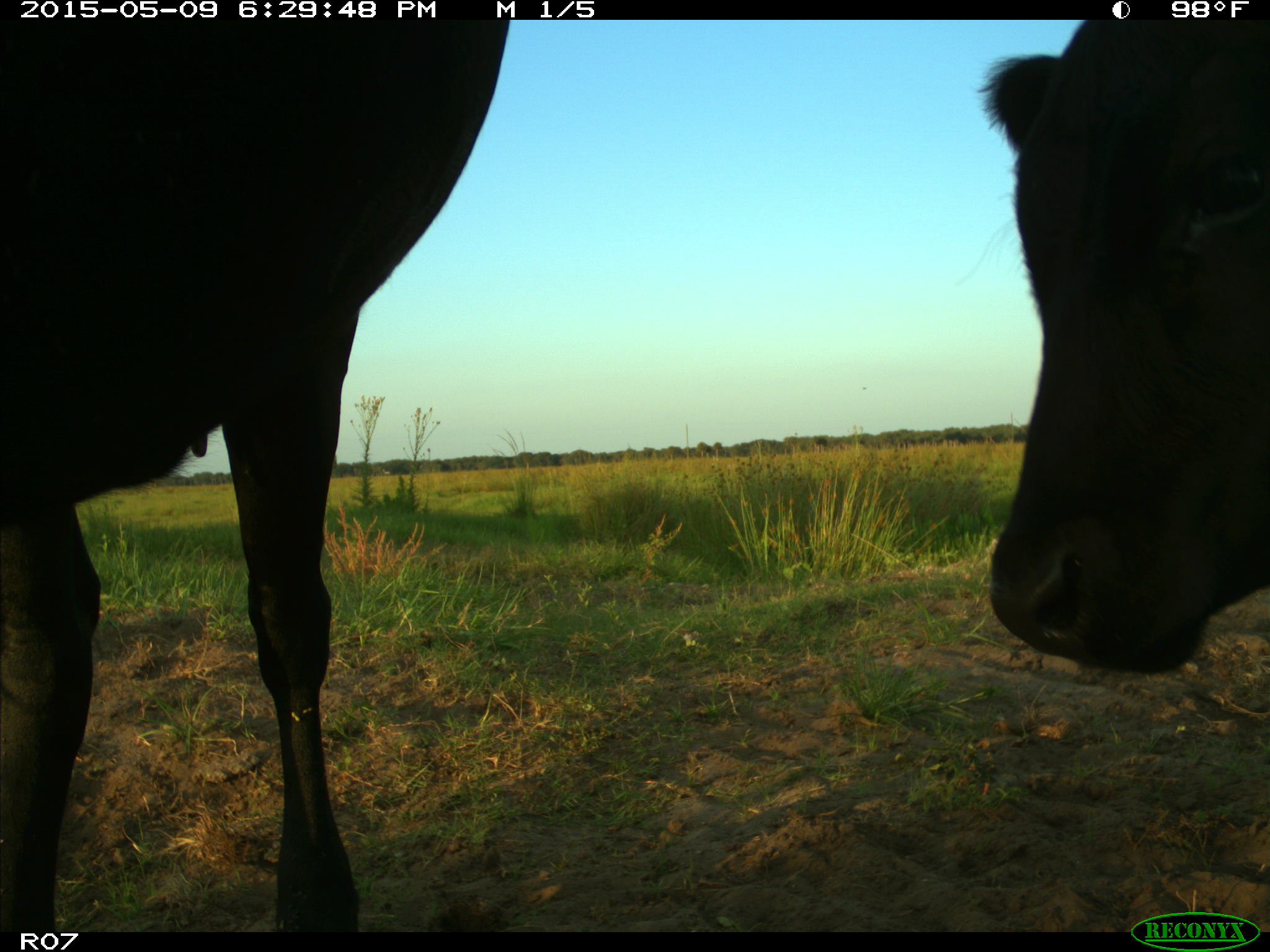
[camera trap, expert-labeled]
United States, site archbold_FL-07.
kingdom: Animalia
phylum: Chordata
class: Mammalia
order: Artiodactyla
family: Bovidae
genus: Bos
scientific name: Bos taurus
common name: domestic cow